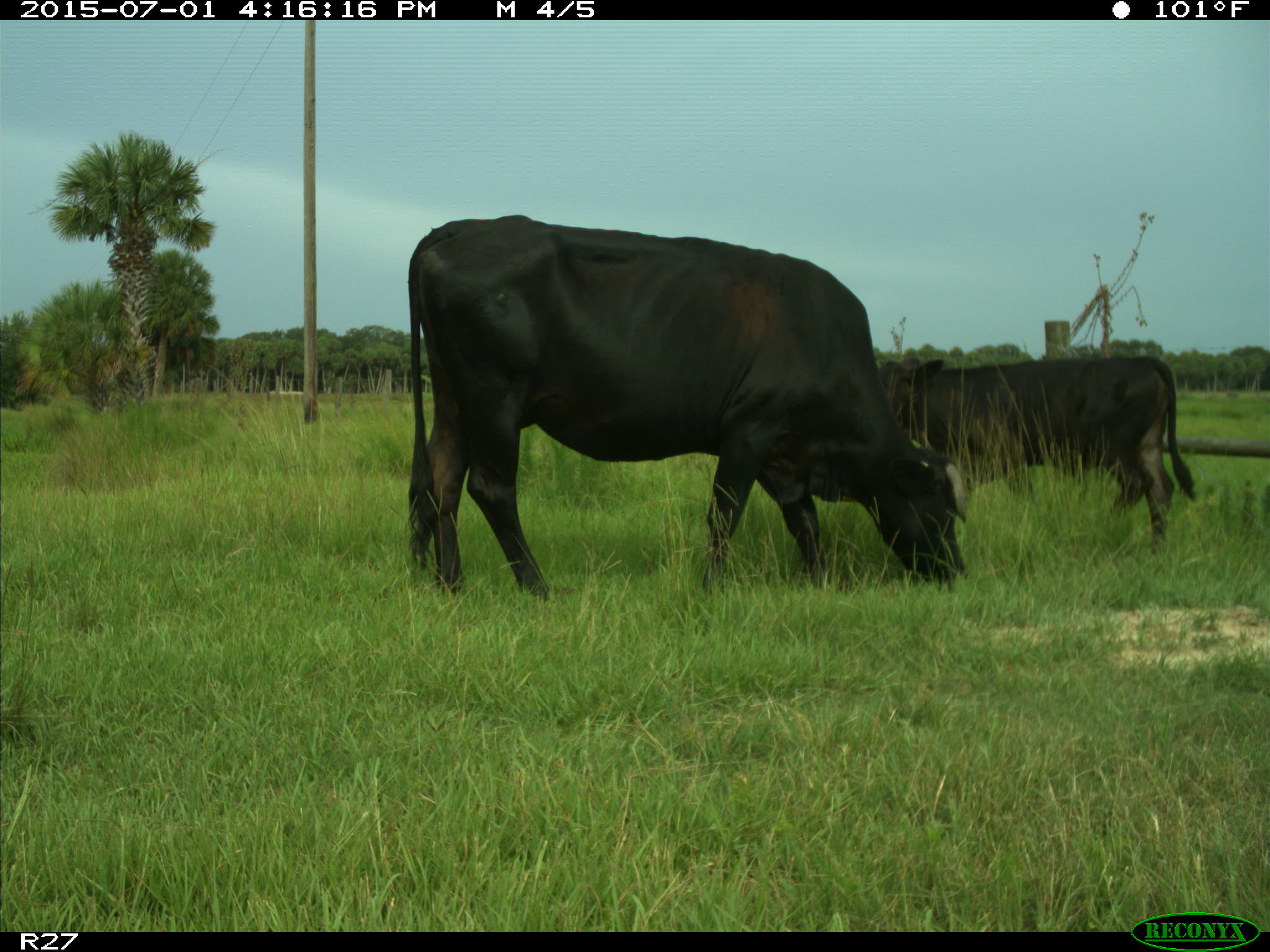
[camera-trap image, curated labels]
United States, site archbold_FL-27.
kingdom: Animalia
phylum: Chordata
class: Mammalia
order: Artiodactyla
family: Bovidae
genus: Bos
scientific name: Bos taurus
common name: domestic cow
Bos taurus (domestic cow).